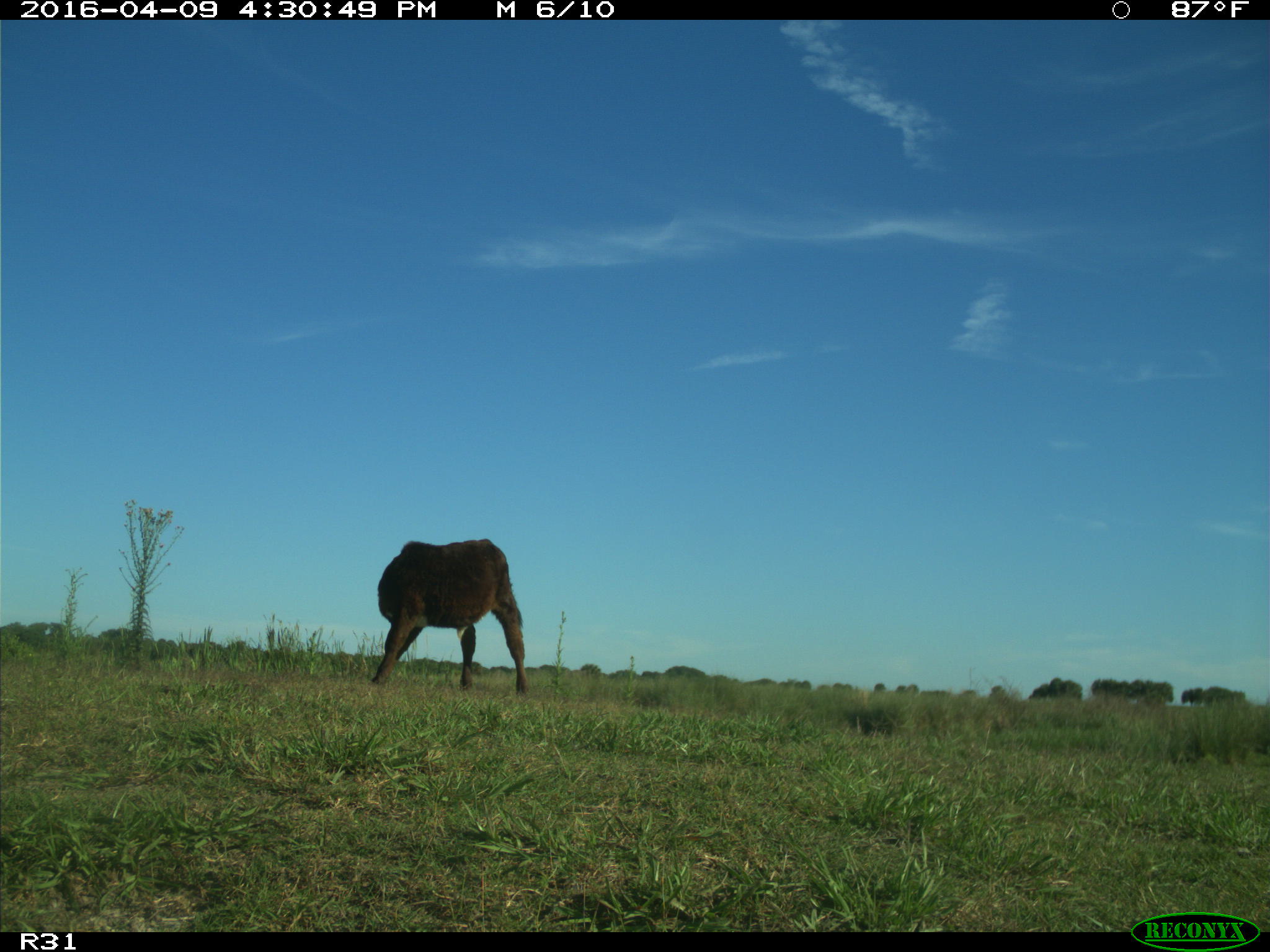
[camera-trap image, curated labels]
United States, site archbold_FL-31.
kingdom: Animalia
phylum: Chordata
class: Mammalia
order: Artiodactyla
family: Bovidae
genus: Bos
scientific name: Bos taurus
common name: domestic cow